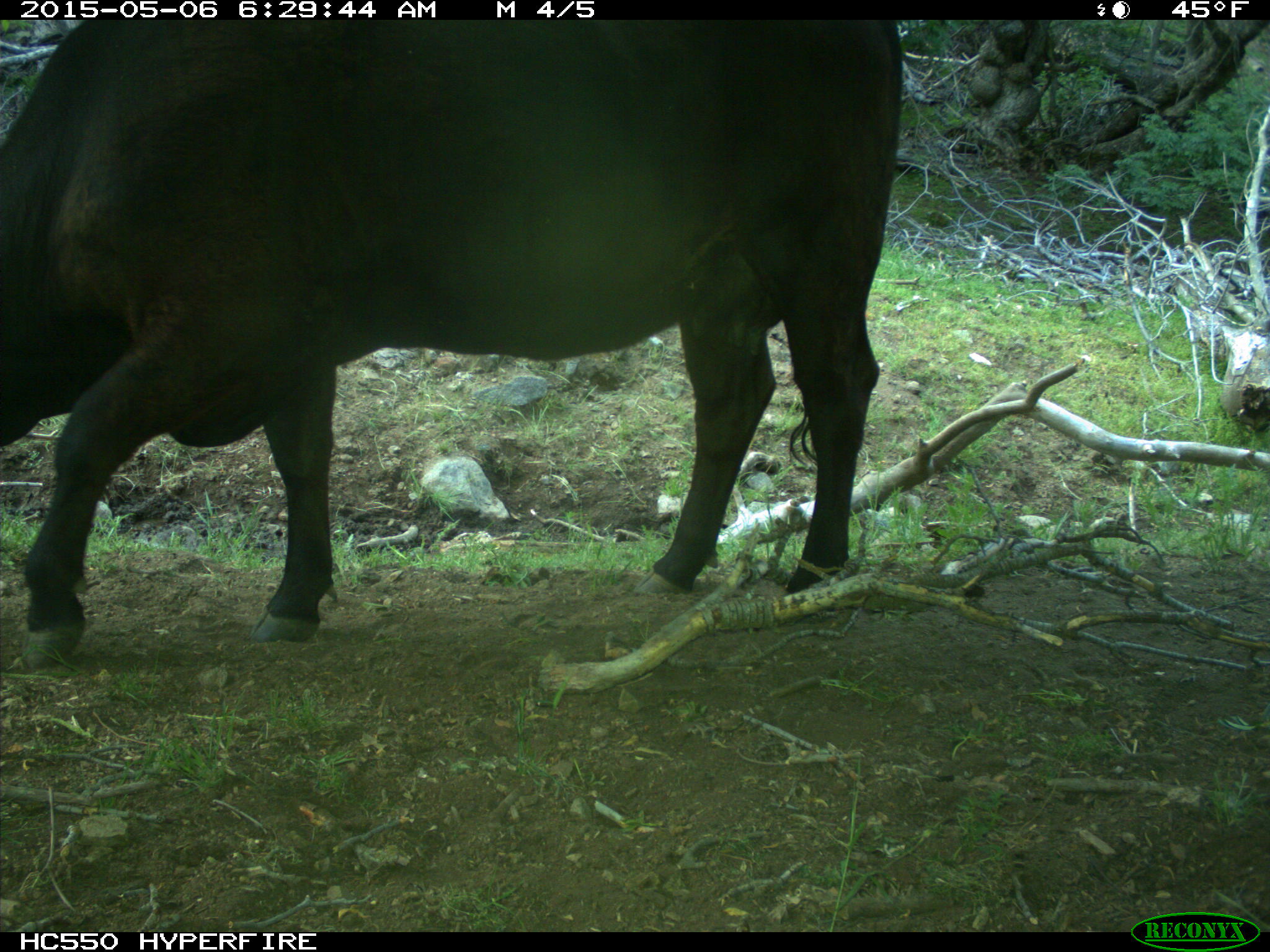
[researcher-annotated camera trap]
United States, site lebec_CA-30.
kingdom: Animalia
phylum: Chordata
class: Mammalia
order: Artiodactyla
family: Bovidae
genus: Bos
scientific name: Bos taurus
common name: domestic cow